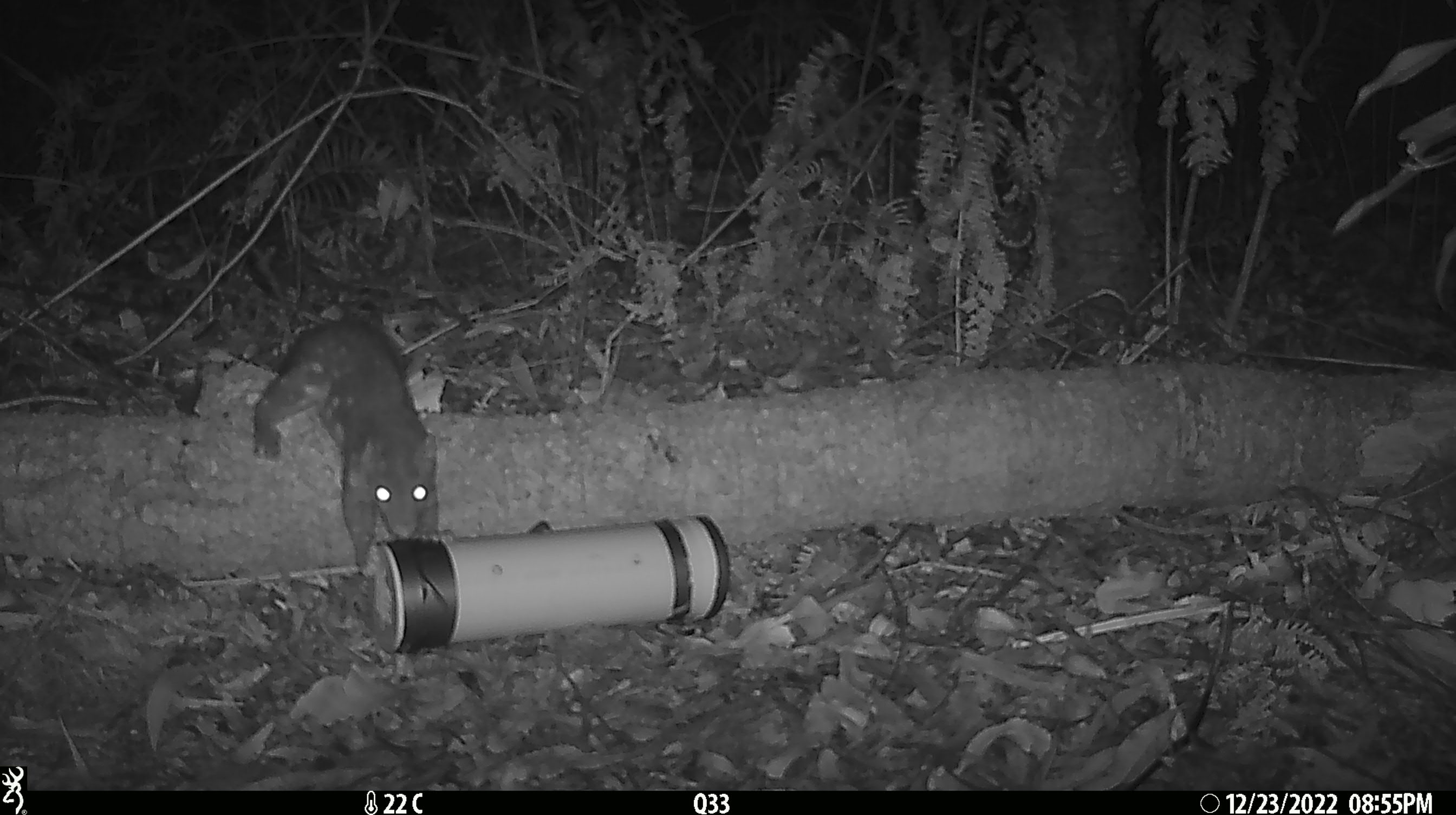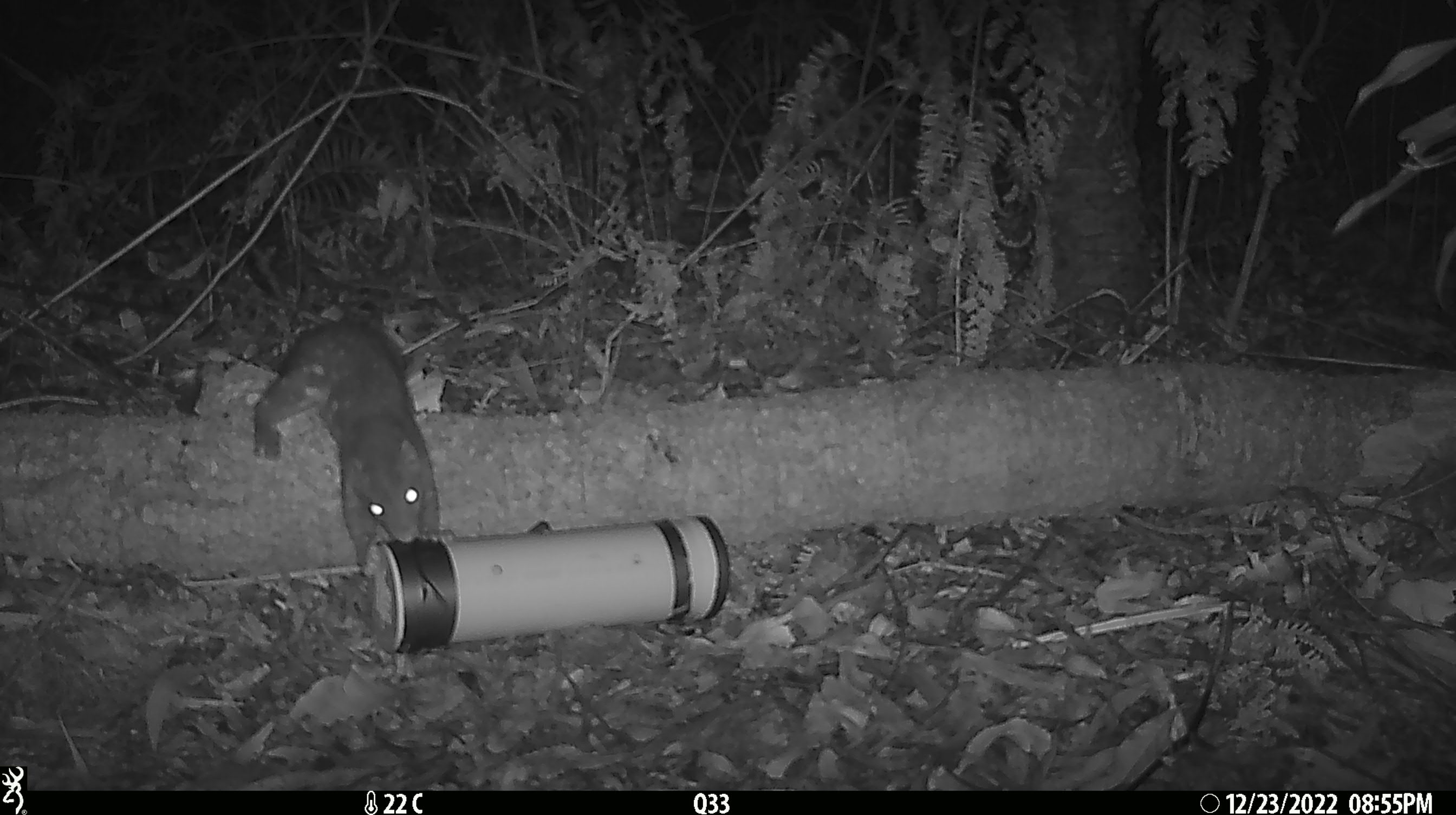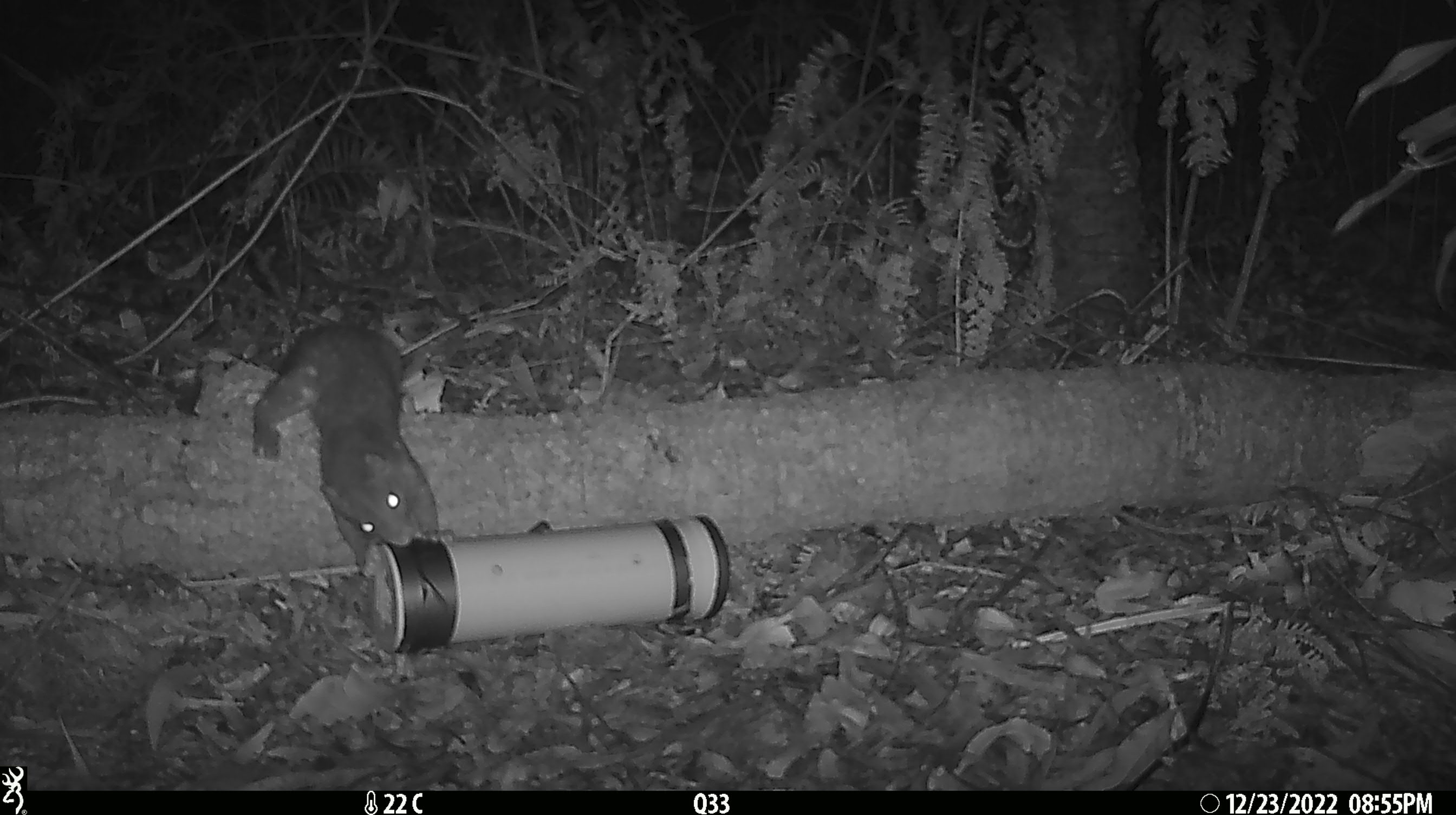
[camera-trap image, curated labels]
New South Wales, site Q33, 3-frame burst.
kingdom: Animalia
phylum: Chordata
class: Mammalia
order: Dasyuromorphia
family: Dasyuridae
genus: Dasyurus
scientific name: Dasyurus maculatus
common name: spotted-tailed quoll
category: quoll